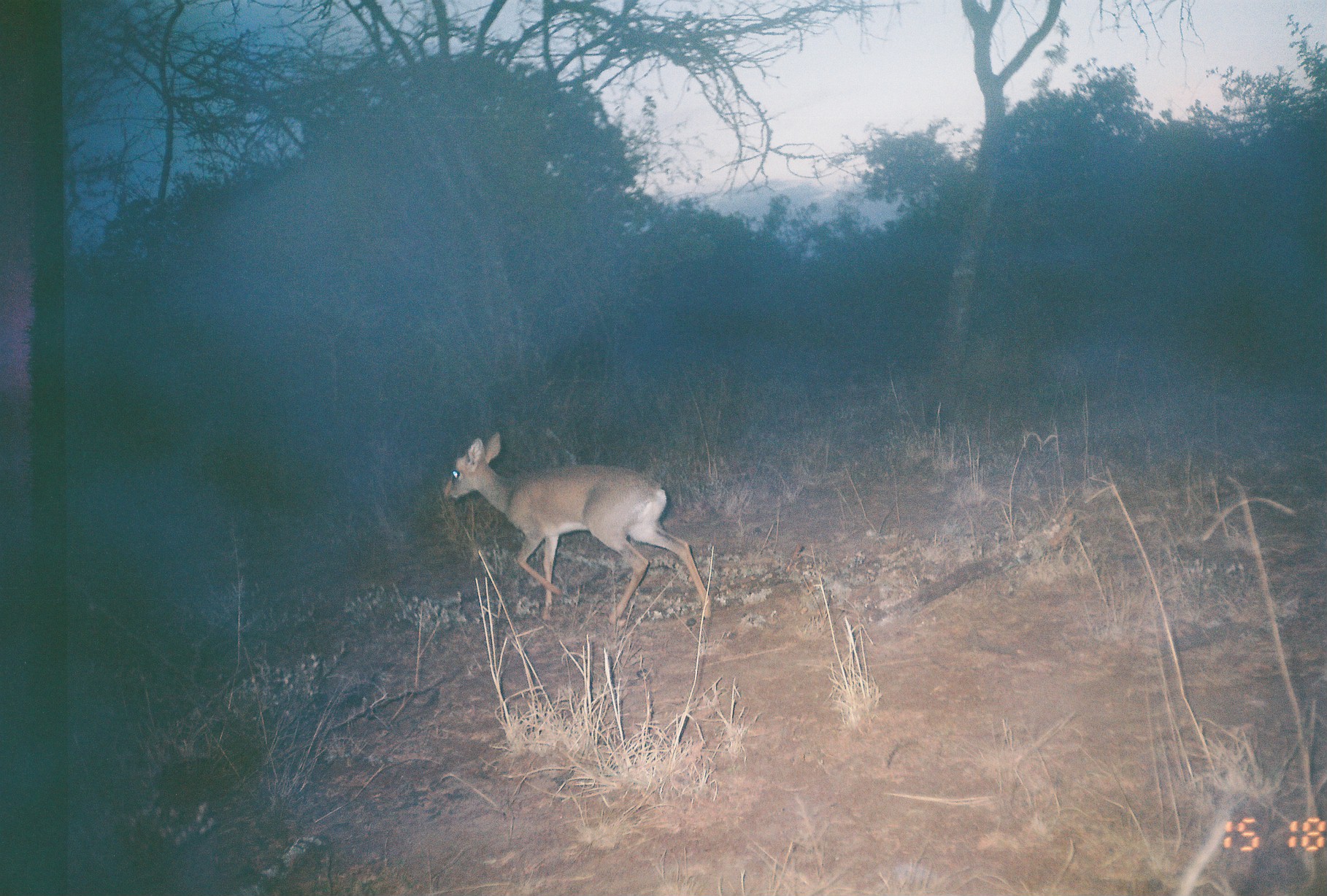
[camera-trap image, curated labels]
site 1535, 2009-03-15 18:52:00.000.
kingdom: Animalia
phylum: Chordata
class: Mammalia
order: Artiodactyla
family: Bovidae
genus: Madoqua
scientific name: Madoqua guentheri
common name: günther's dik-dik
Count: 1.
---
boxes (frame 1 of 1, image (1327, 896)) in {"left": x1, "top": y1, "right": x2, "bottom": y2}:
madoqua guentheri: {"left": 439, "top": 431, "right": 714, "bottom": 627}